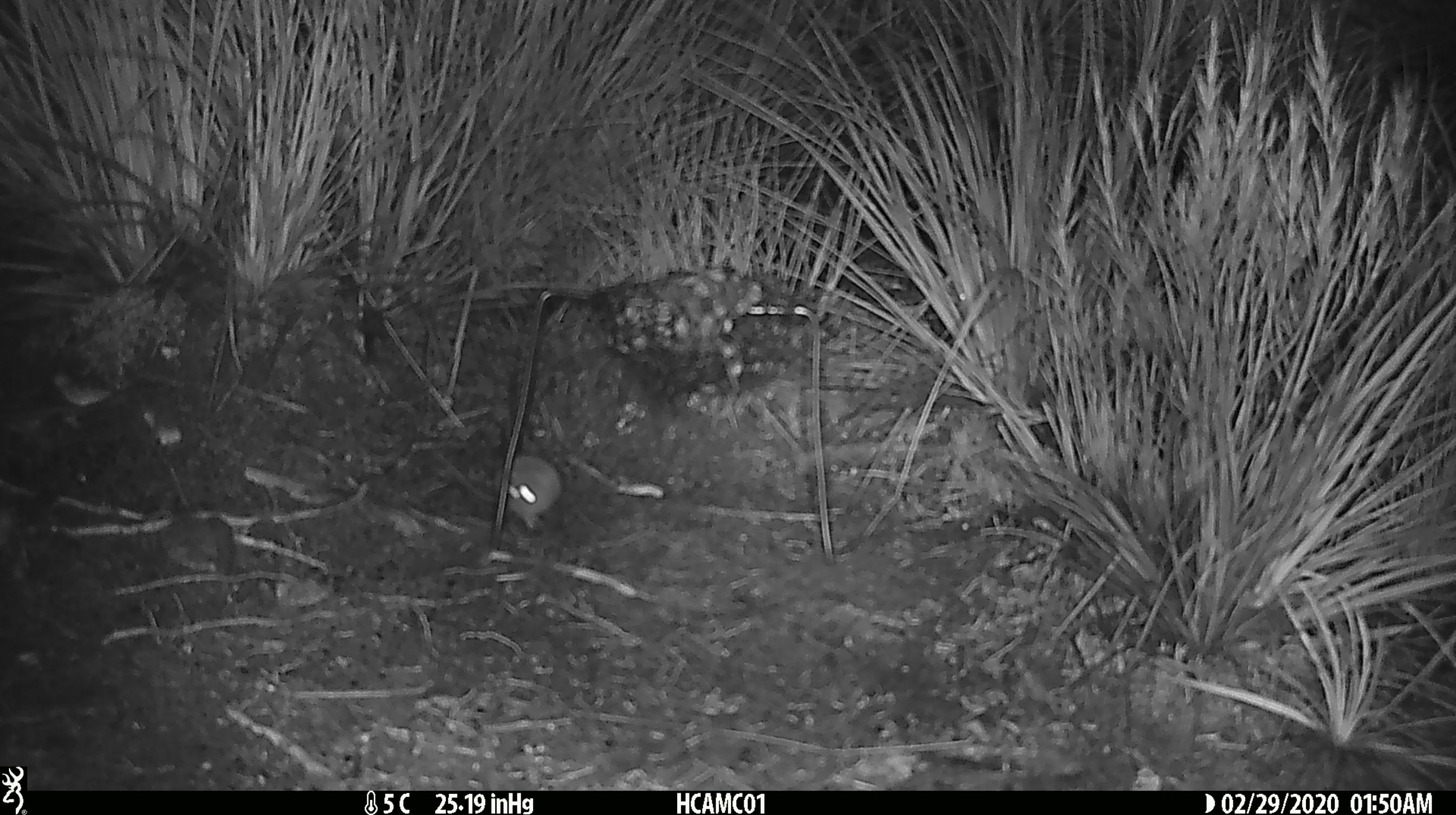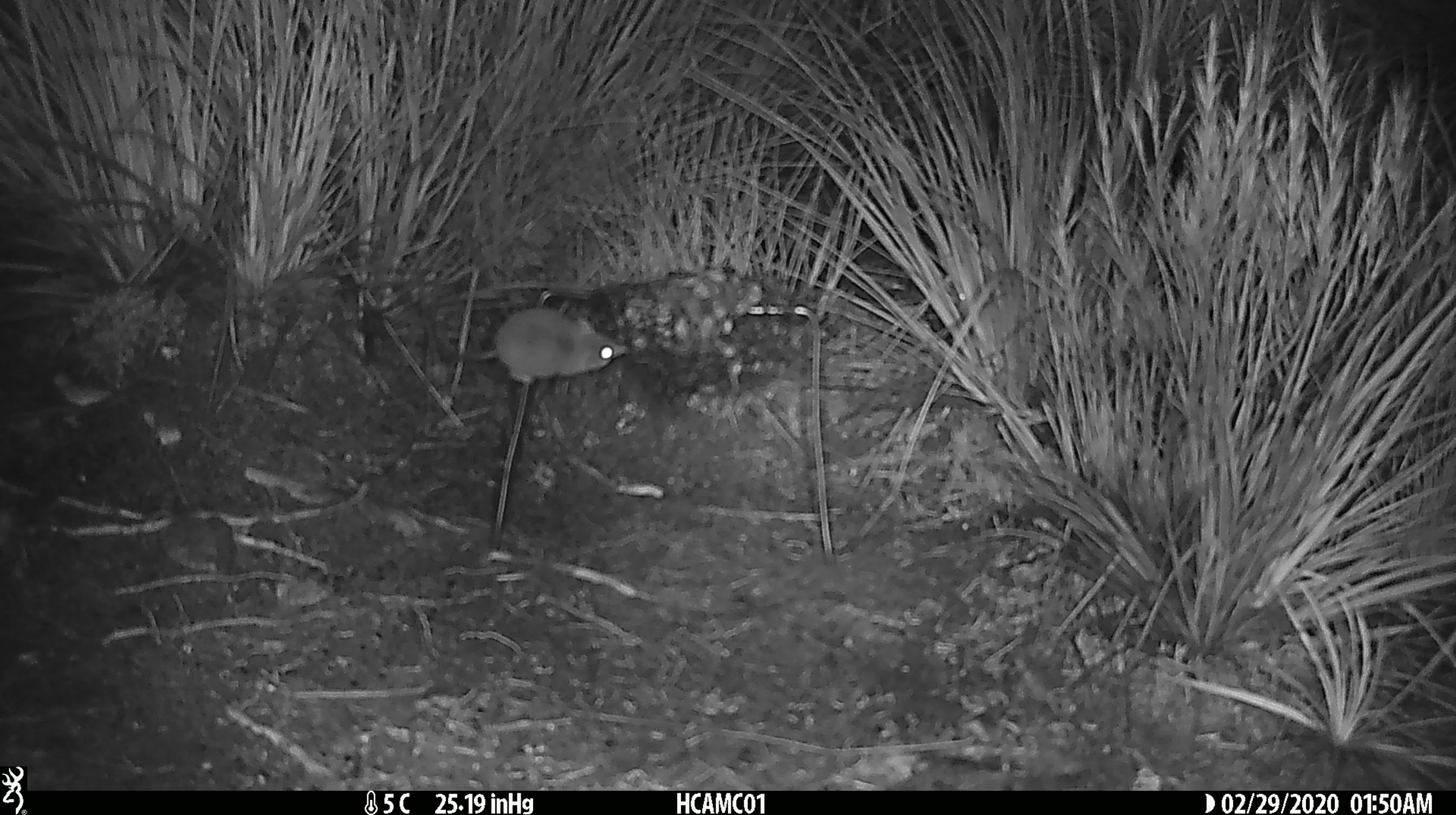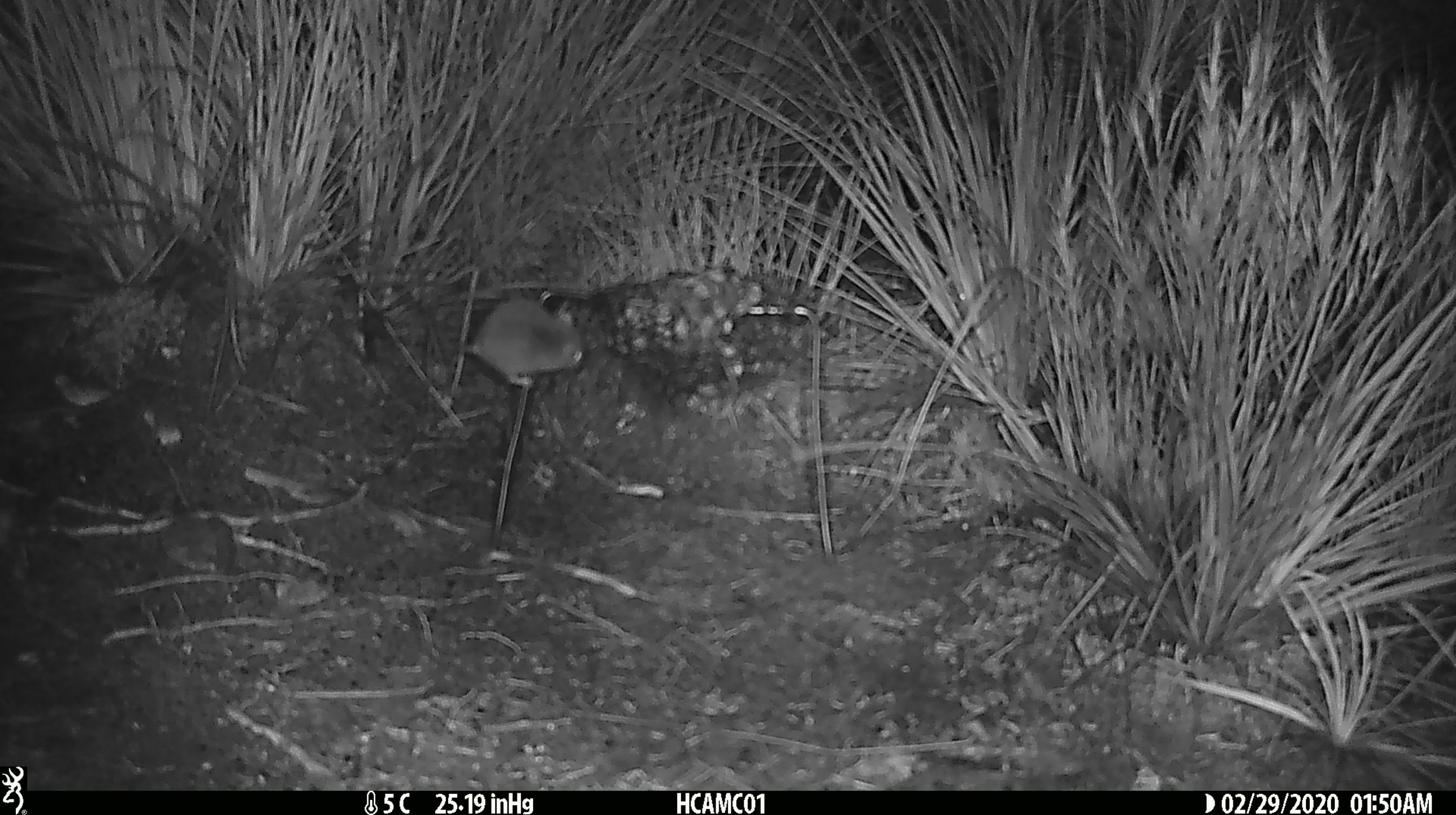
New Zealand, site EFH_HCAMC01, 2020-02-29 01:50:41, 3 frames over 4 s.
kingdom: Animalia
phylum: Chordata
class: Mammalia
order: Rodentia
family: Muridae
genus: Mus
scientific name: Mus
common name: mouse